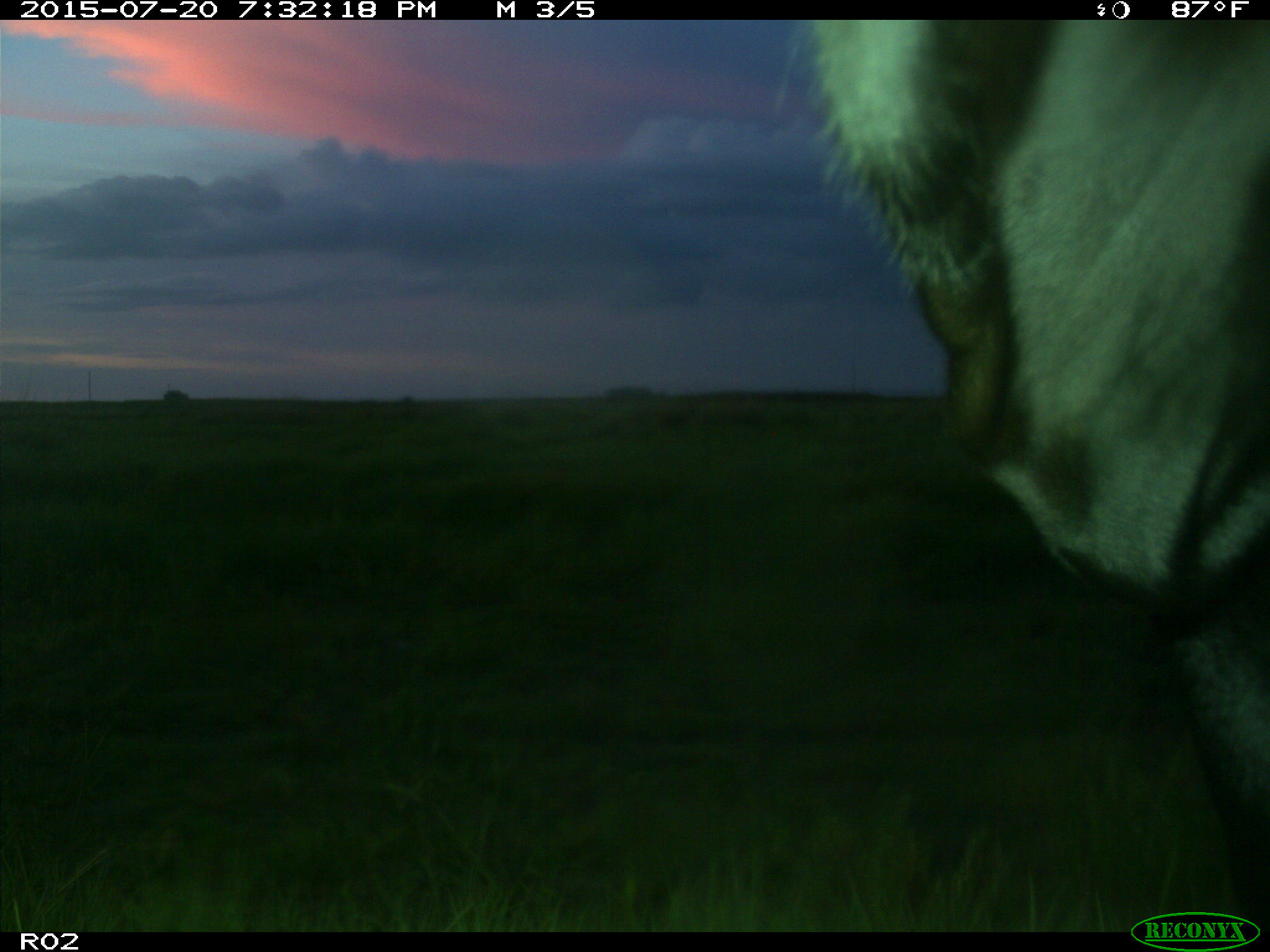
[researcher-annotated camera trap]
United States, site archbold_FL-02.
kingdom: Animalia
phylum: Chordata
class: Mammalia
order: Artiodactyla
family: Bovidae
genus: Bos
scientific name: Bos taurus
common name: domestic cow